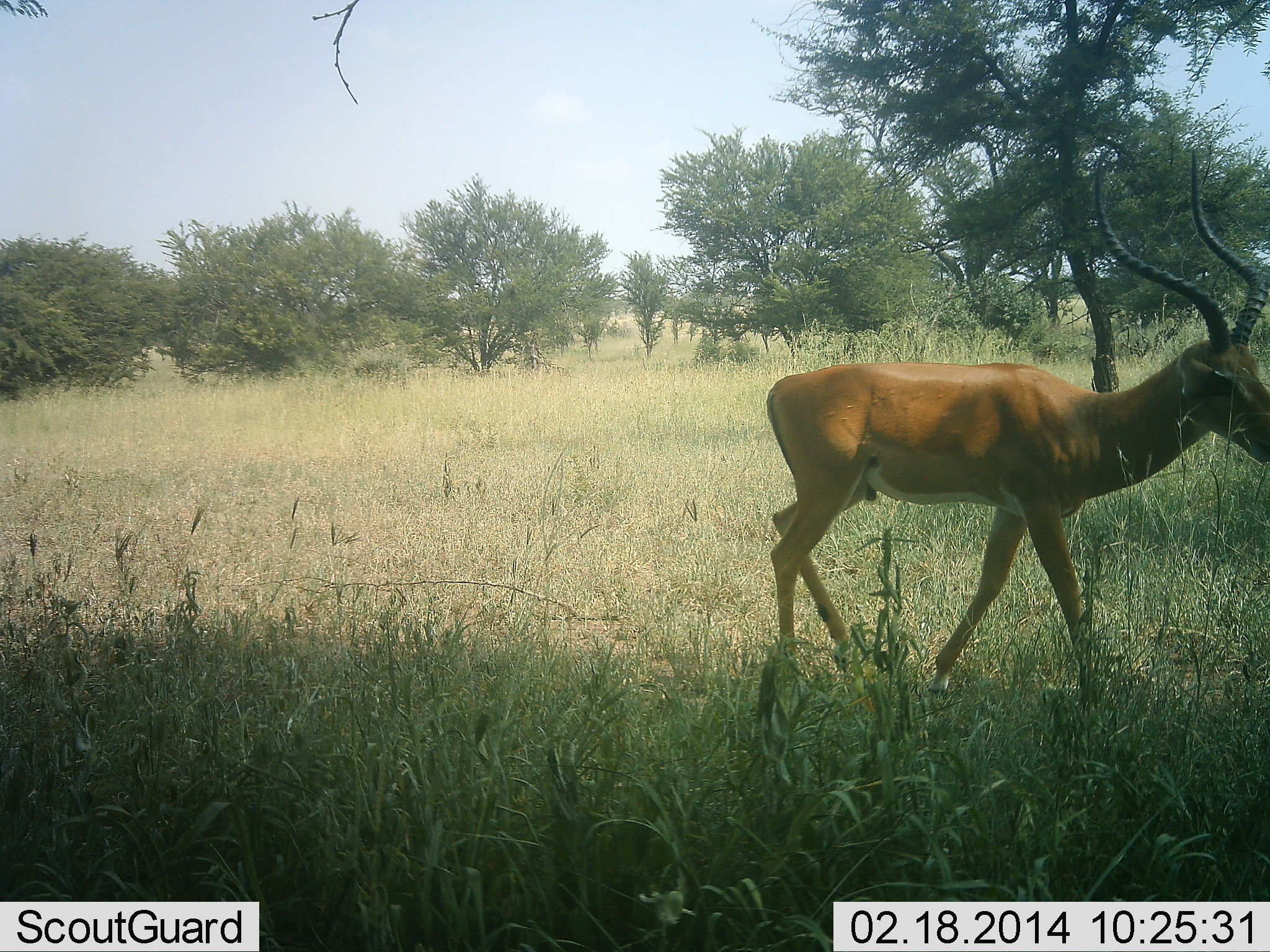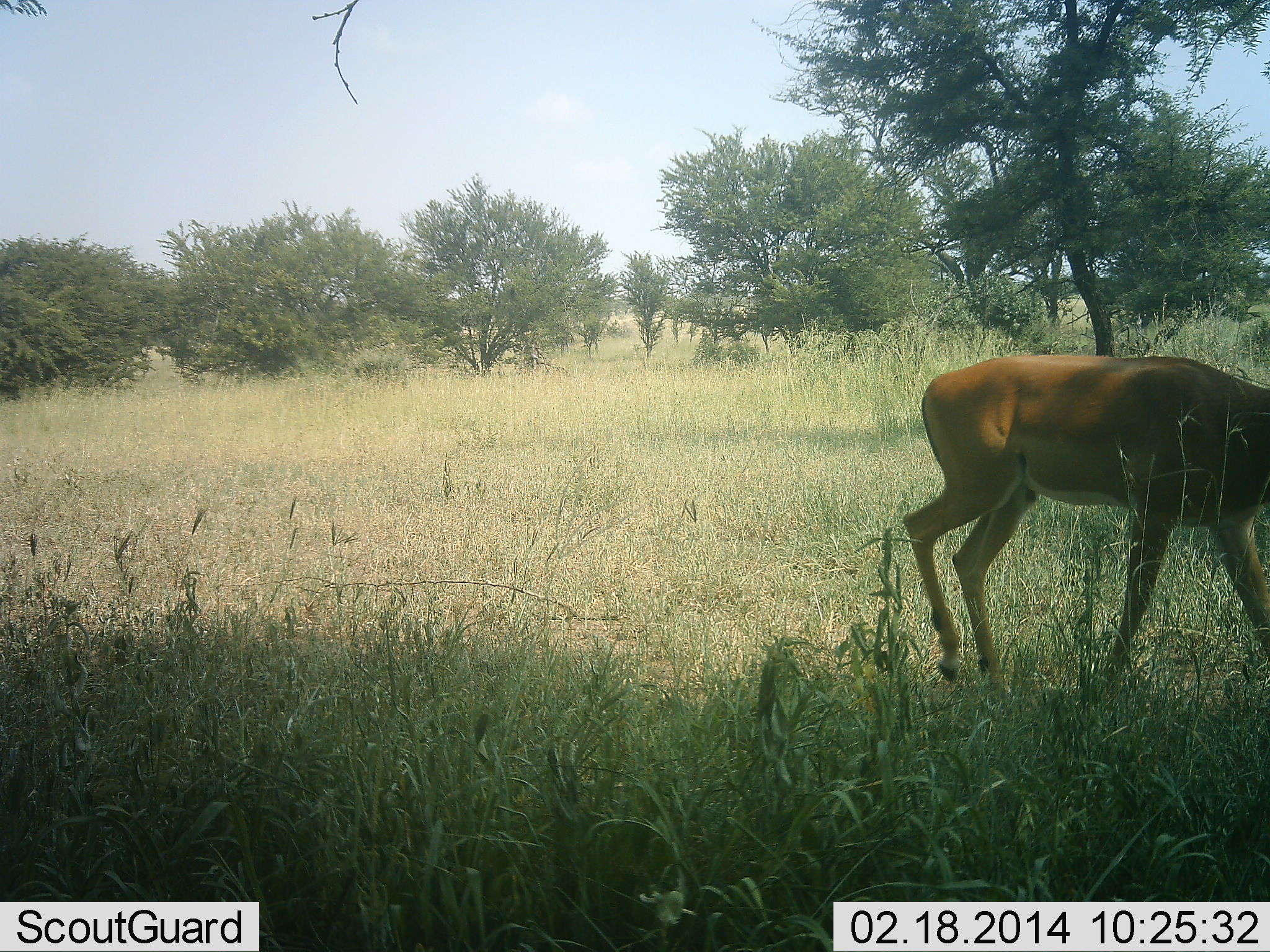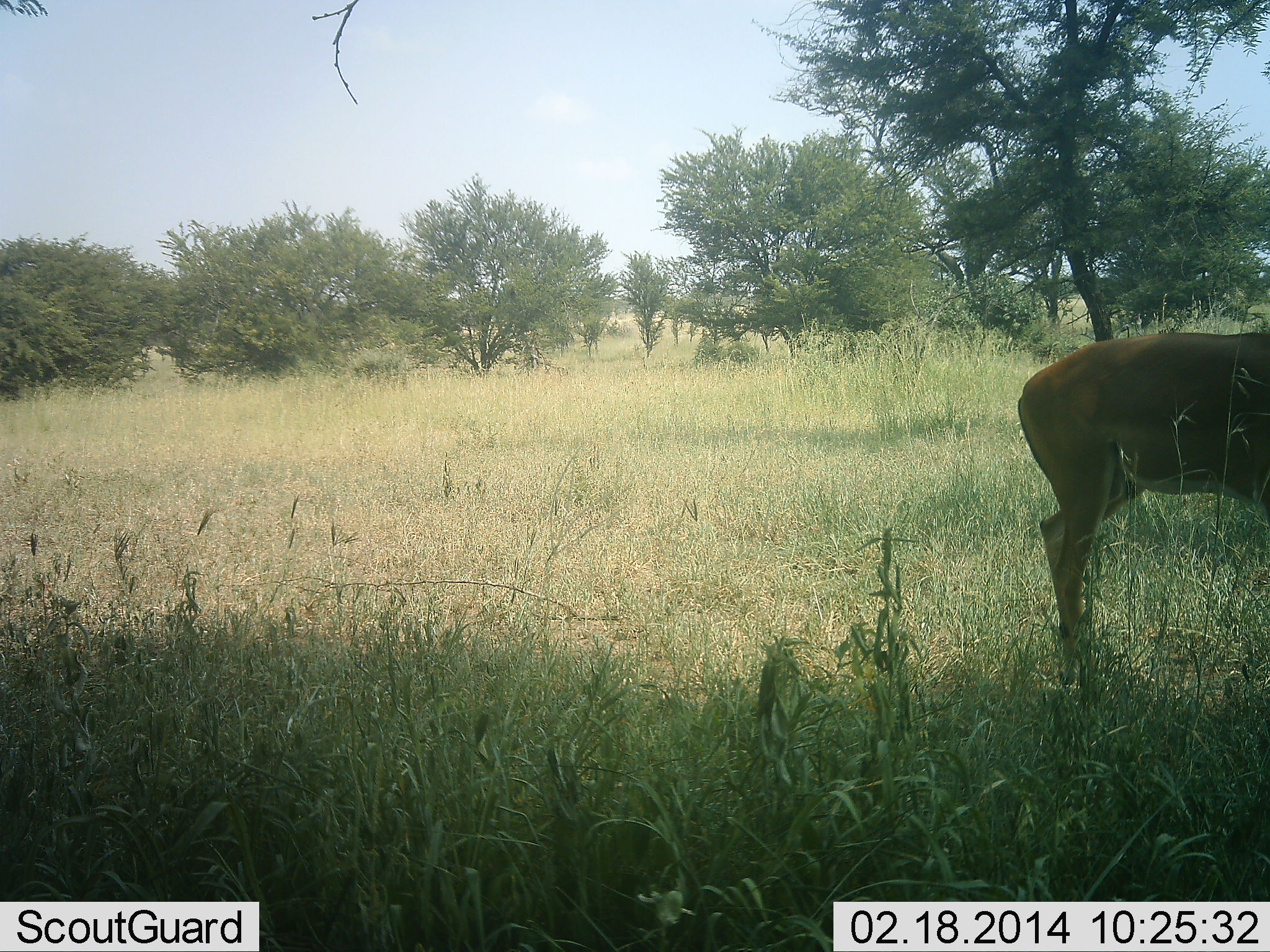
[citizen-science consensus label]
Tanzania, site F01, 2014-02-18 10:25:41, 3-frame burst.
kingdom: Animalia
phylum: Chordata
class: Mammalia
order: Artiodactyla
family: Bovidae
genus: Aepyceros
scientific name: Aepyceros melampus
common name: impala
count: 1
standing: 9%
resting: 0%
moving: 91%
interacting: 0%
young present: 0%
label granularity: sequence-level